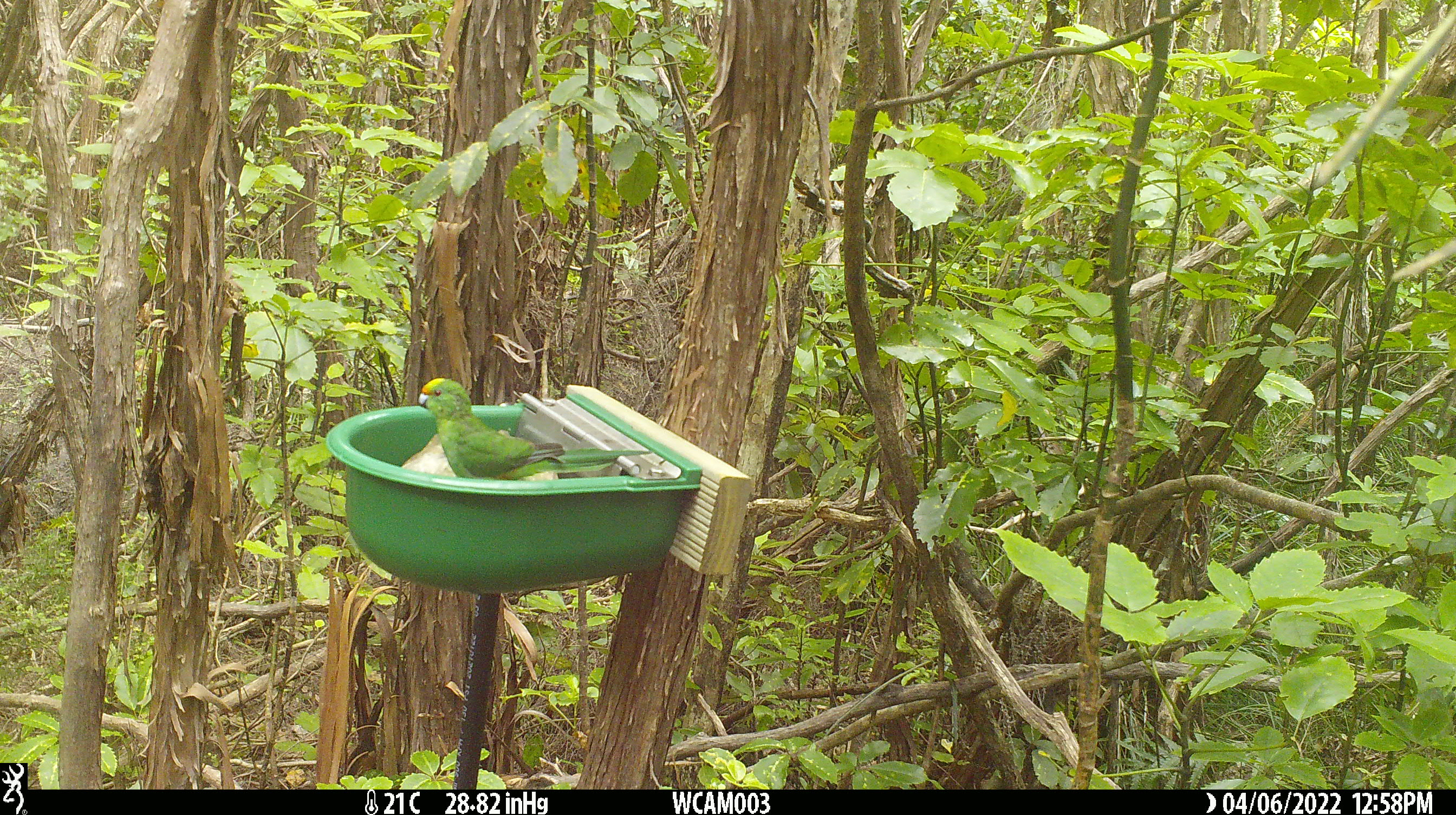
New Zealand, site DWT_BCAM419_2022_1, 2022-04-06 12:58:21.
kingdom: Animalia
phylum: Chordata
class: Aves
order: Psittaciformes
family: Psittaculidae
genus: Cyanoramphus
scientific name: Cyanoramphus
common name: parakeet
Parakeet (Cyanoramphus).